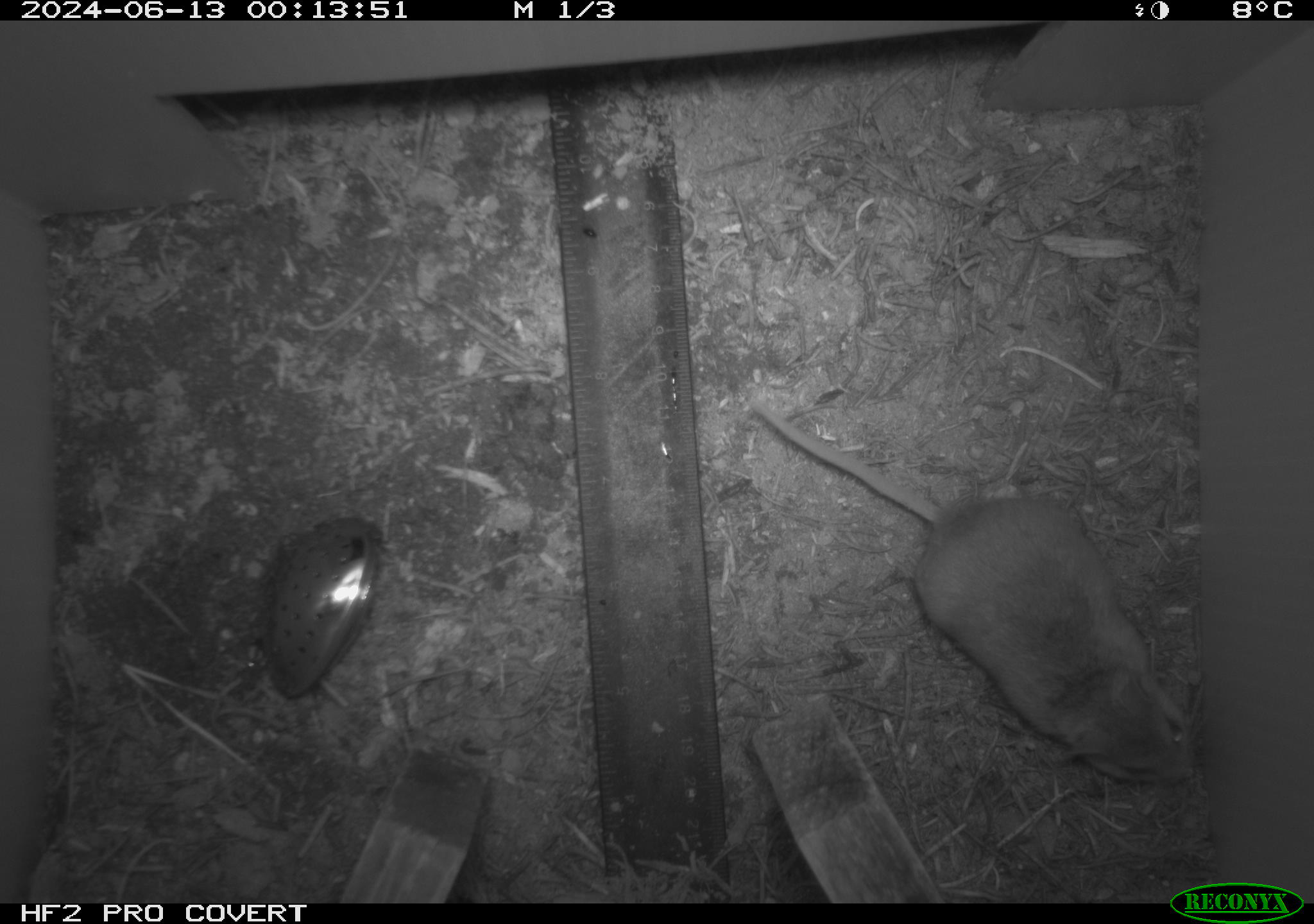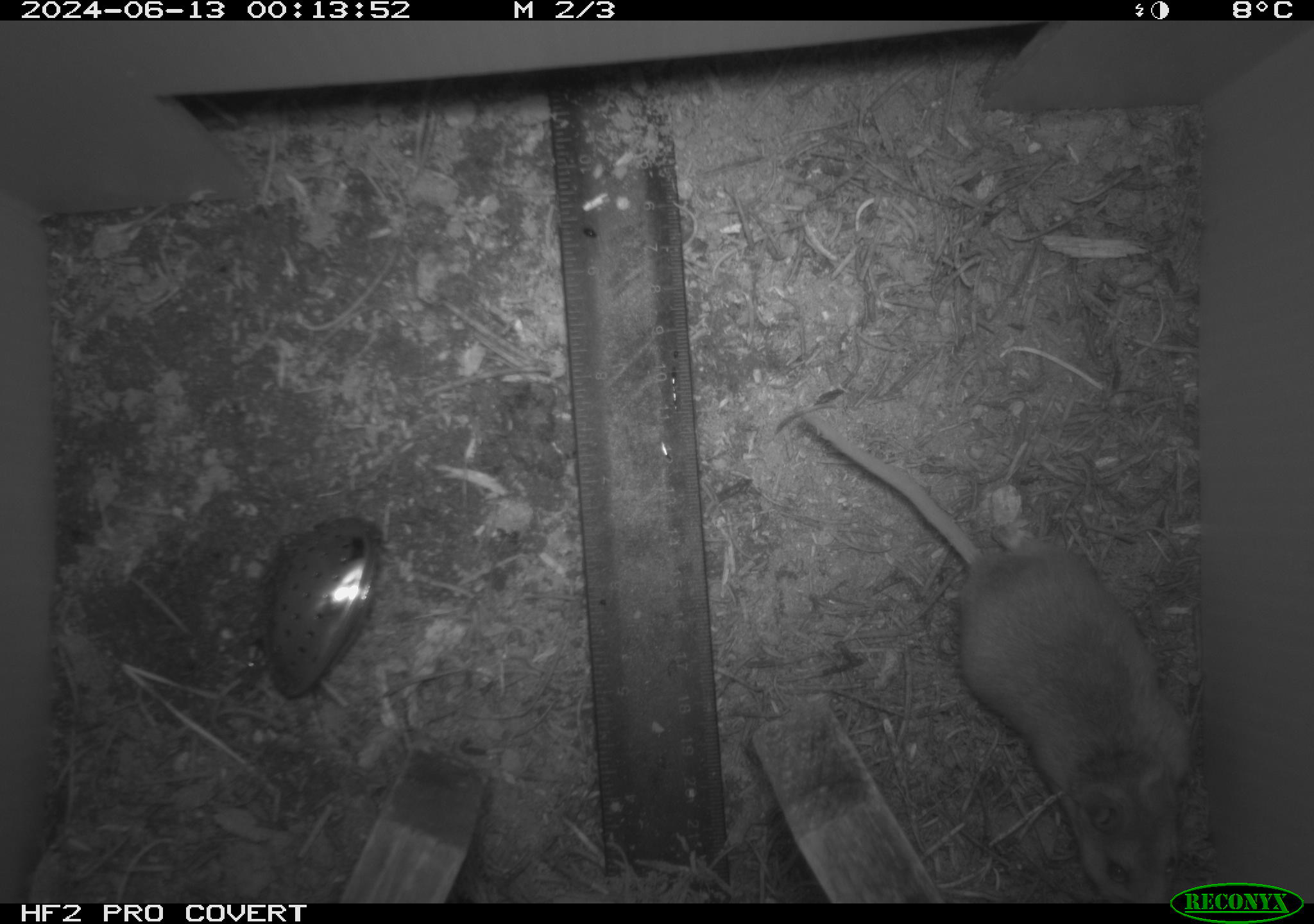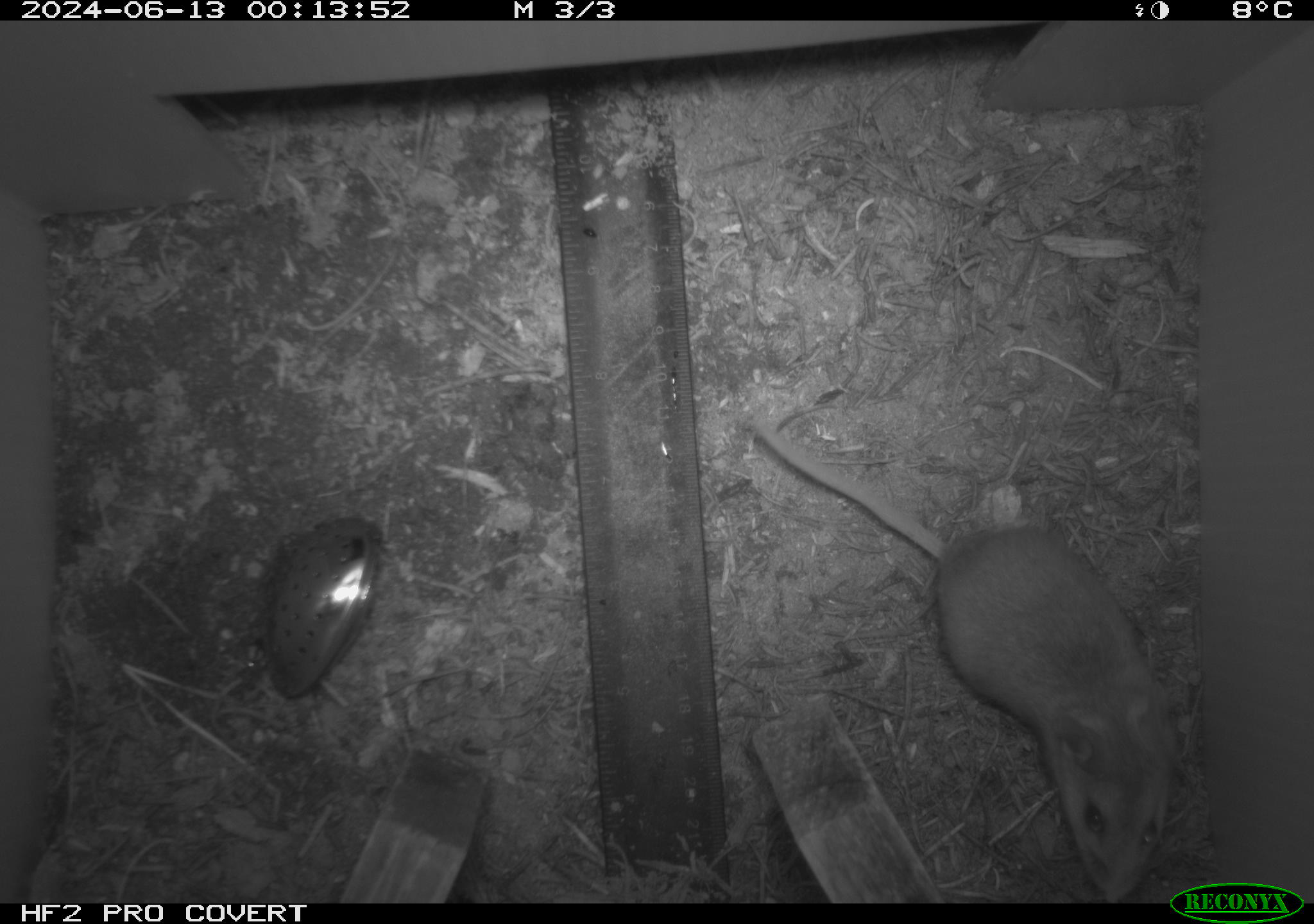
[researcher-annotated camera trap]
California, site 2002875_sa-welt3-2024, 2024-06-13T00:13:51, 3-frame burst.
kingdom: Animalia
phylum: Chordata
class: Mammalia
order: Rodentia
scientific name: Rodentia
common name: mouse species